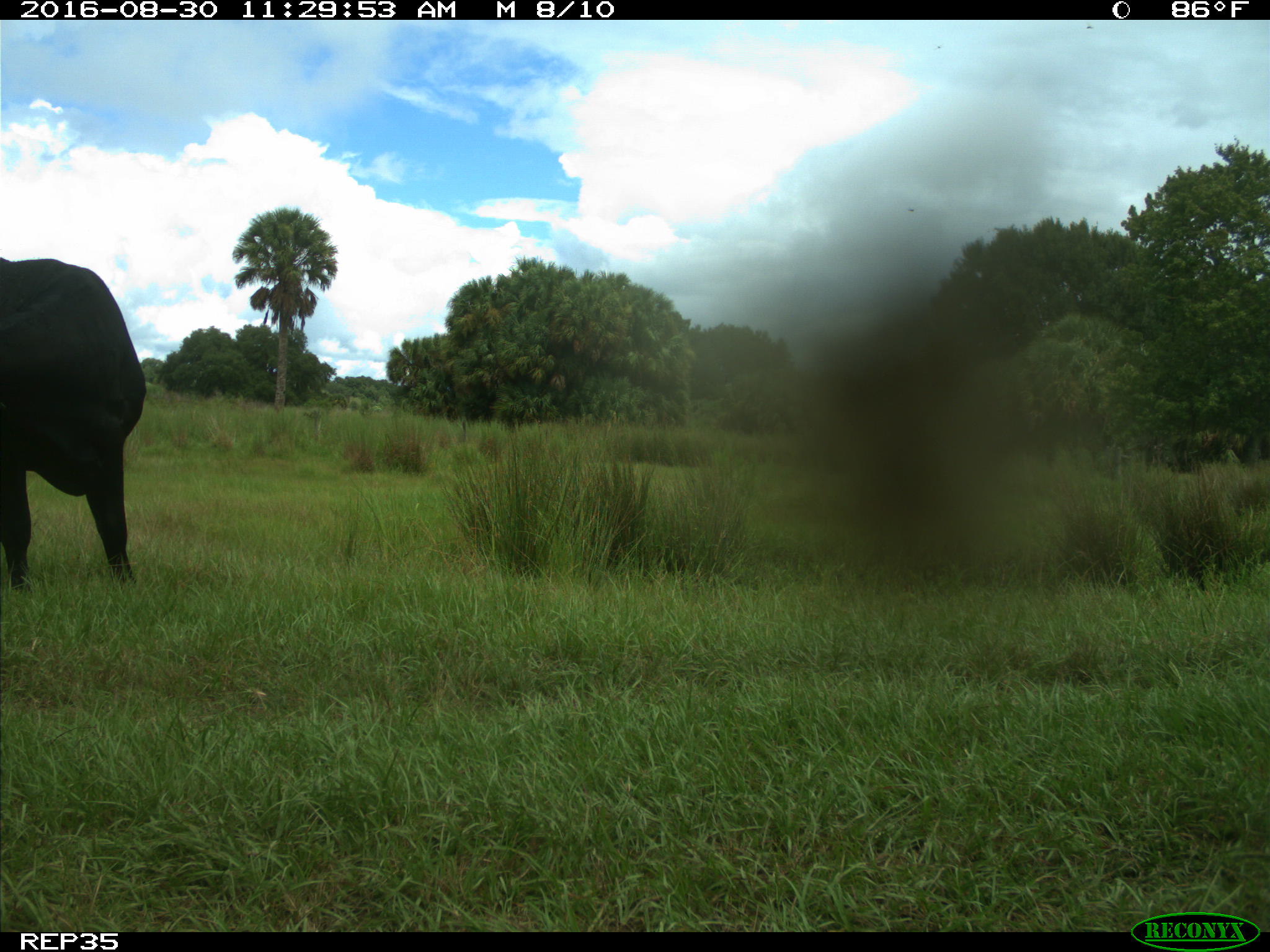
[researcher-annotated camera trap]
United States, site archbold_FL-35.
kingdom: Animalia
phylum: Chordata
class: Mammalia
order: Artiodactyla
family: Bovidae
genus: Bos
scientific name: Bos taurus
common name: domestic cow